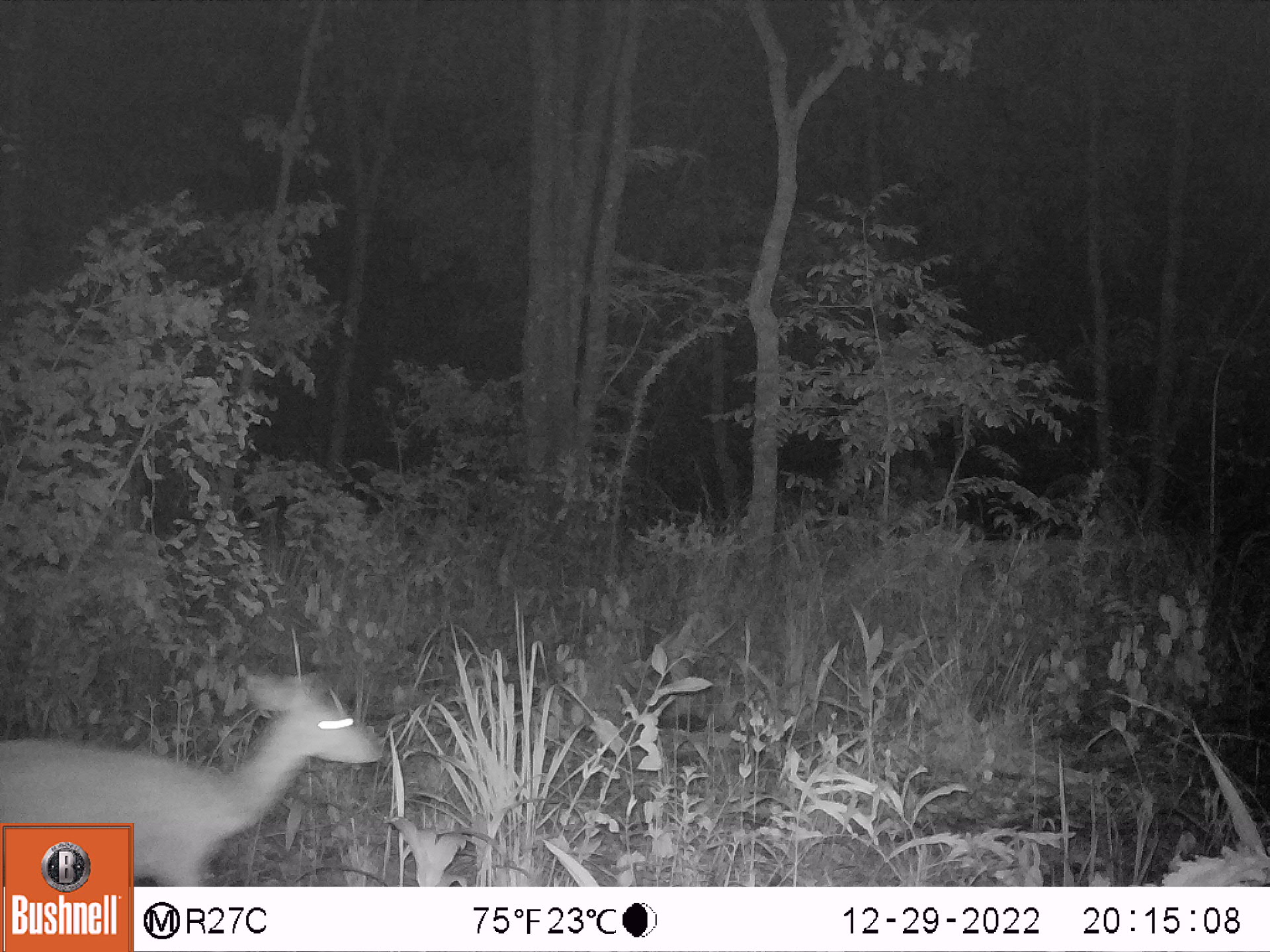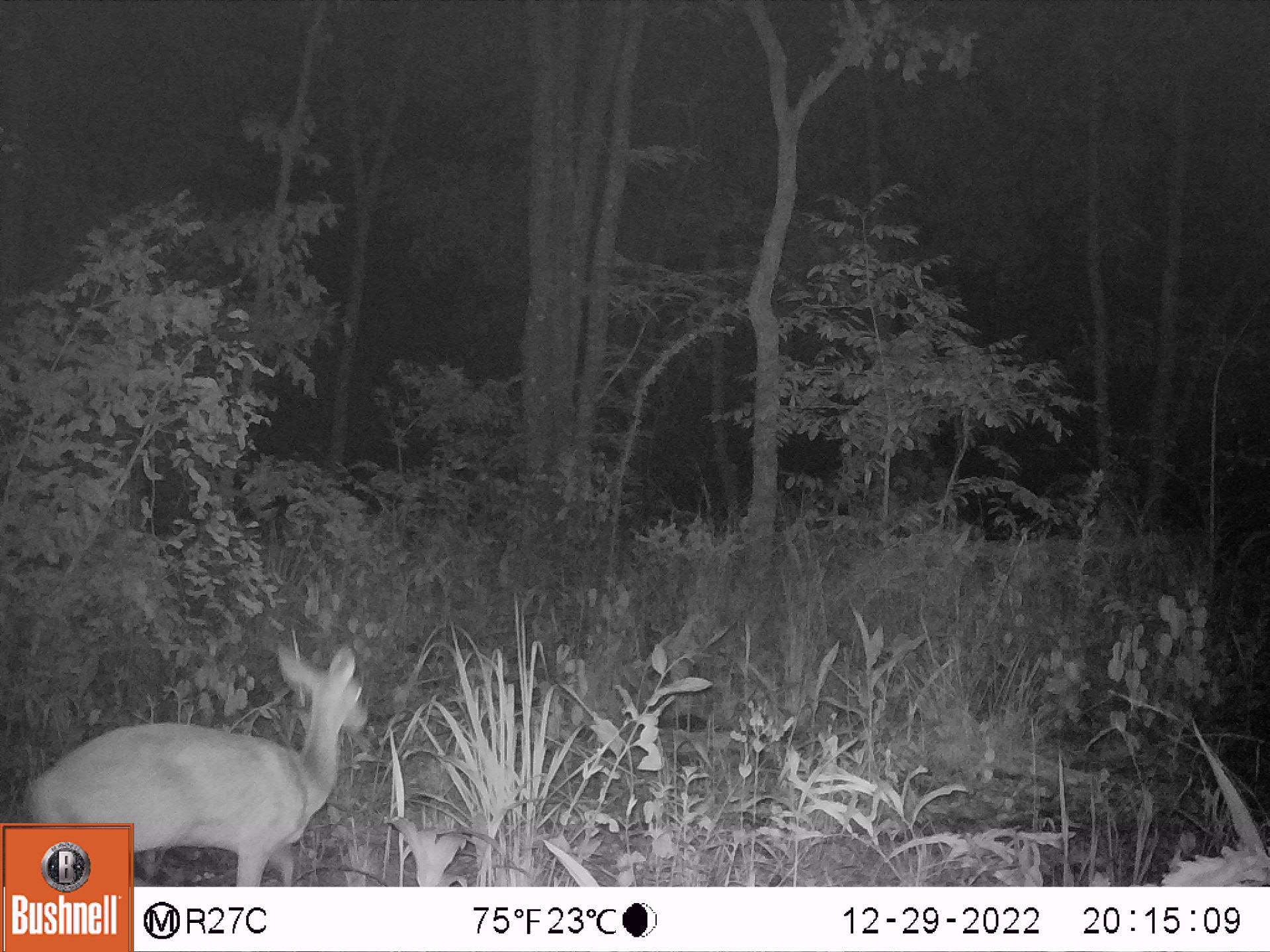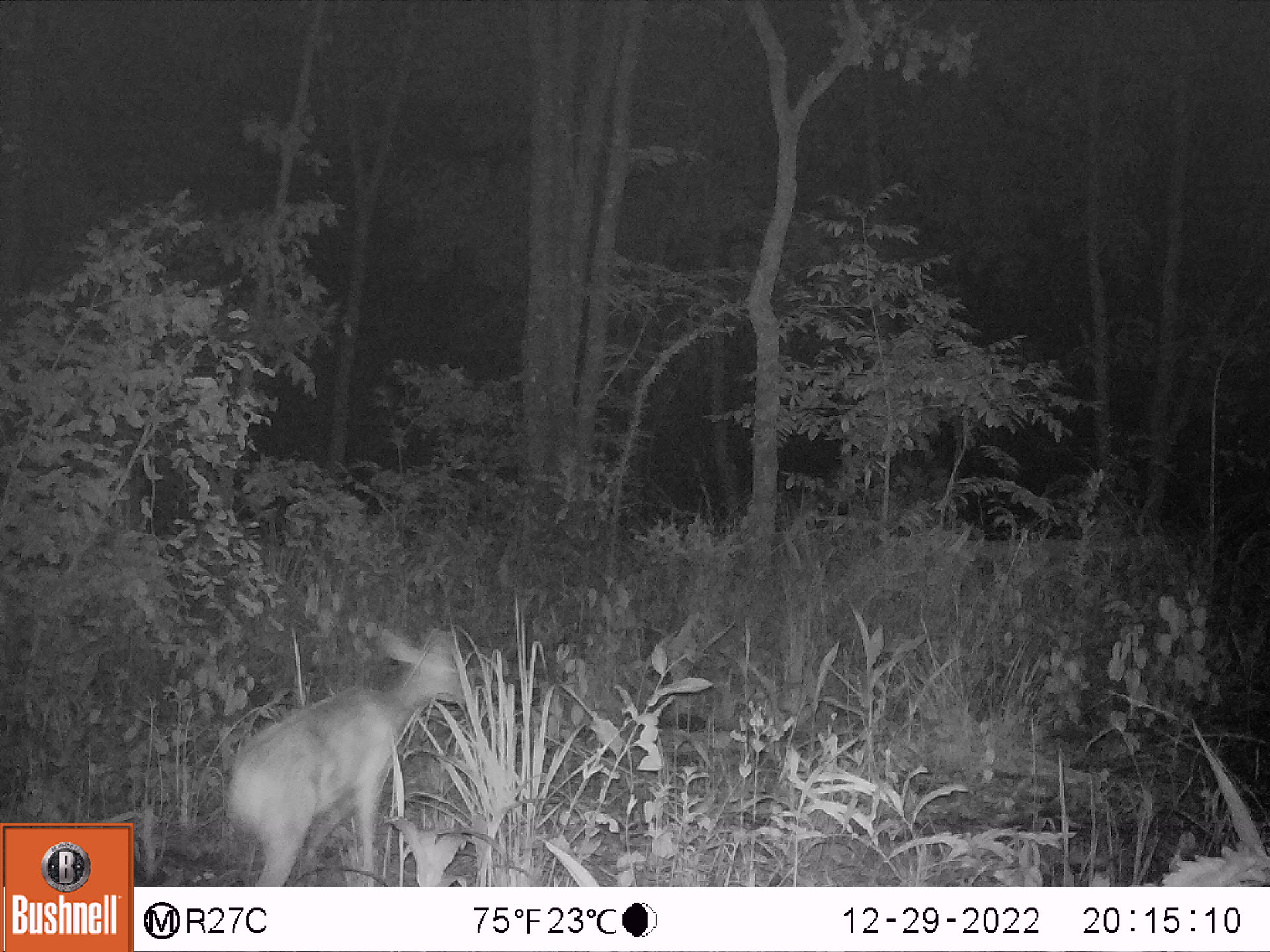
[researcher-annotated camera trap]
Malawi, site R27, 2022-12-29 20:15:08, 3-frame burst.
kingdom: Animalia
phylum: Chordata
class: Mammalia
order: Artiodactyla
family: Bovidae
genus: Tragelaphus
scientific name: Tragelaphus sylvaticus sylvaticus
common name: cape bushbuck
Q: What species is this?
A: Cape bushbuck (Tragelaphus sylvaticus sylvaticus).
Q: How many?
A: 1.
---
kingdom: Animalia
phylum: Chordata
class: Mammalia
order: Artiodactyla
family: Bovidae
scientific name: Antilopinae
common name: small antelope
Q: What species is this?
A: Small antelope (Antilopinae).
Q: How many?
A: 1.